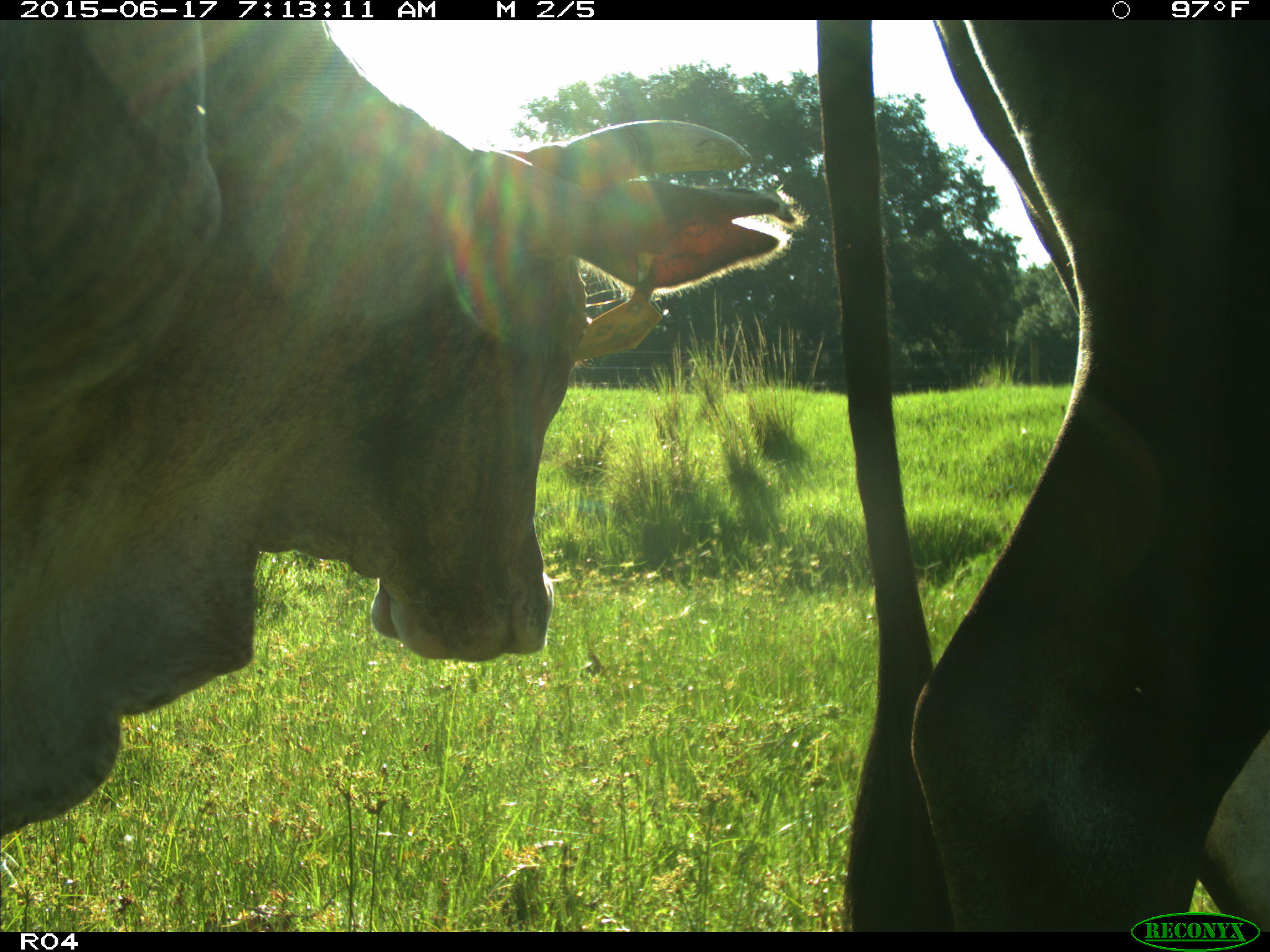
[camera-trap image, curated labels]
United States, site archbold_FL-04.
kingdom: Animalia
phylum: Chordata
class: Mammalia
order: Artiodactyla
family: Bovidae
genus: Bos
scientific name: Bos taurus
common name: domestic cow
Bos taurus (domestic cow).